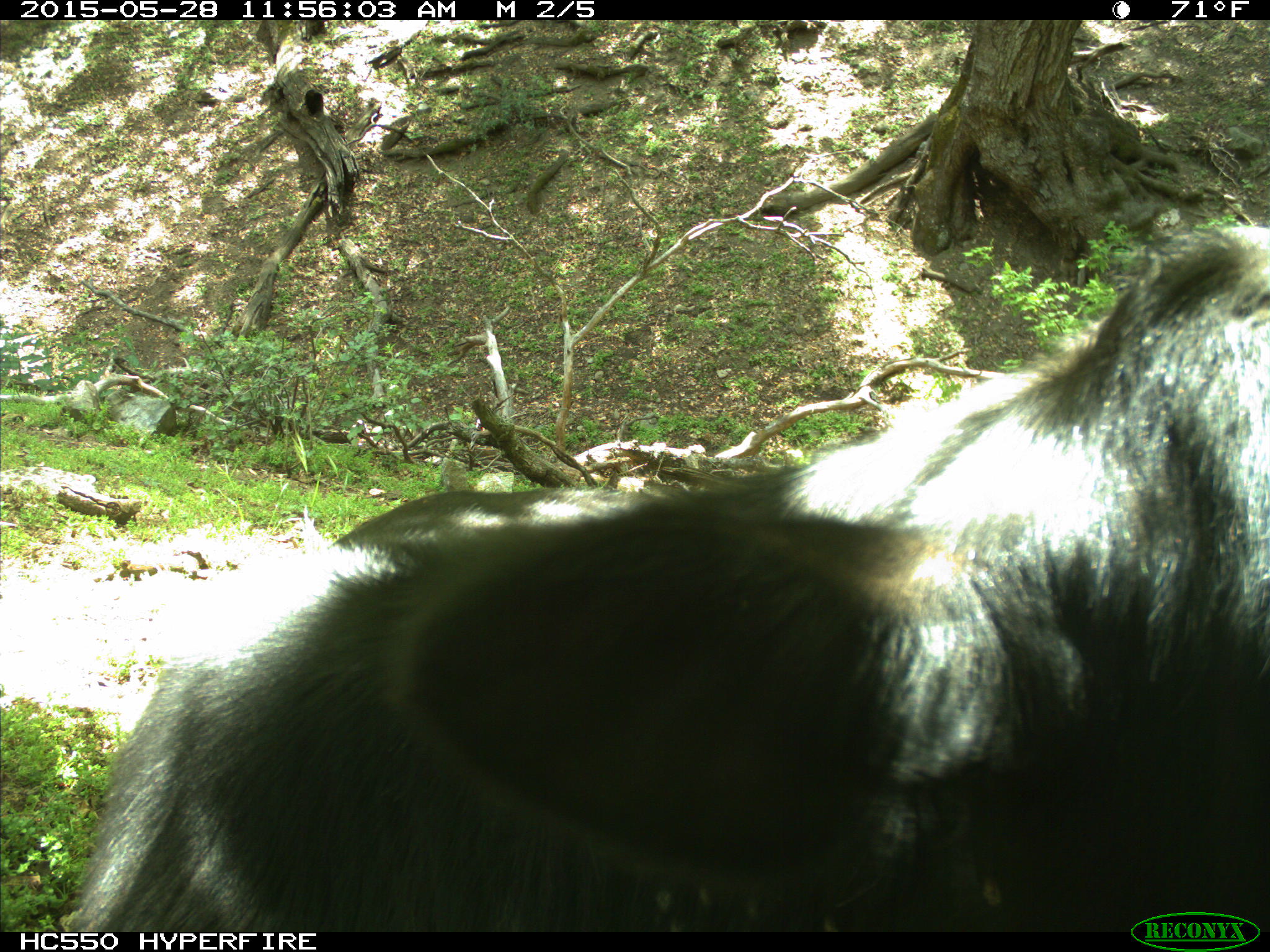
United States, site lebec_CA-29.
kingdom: Animalia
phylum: Chordata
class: Mammalia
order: Artiodactyla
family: Bovidae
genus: Bos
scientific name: Bos taurus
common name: domestic cow